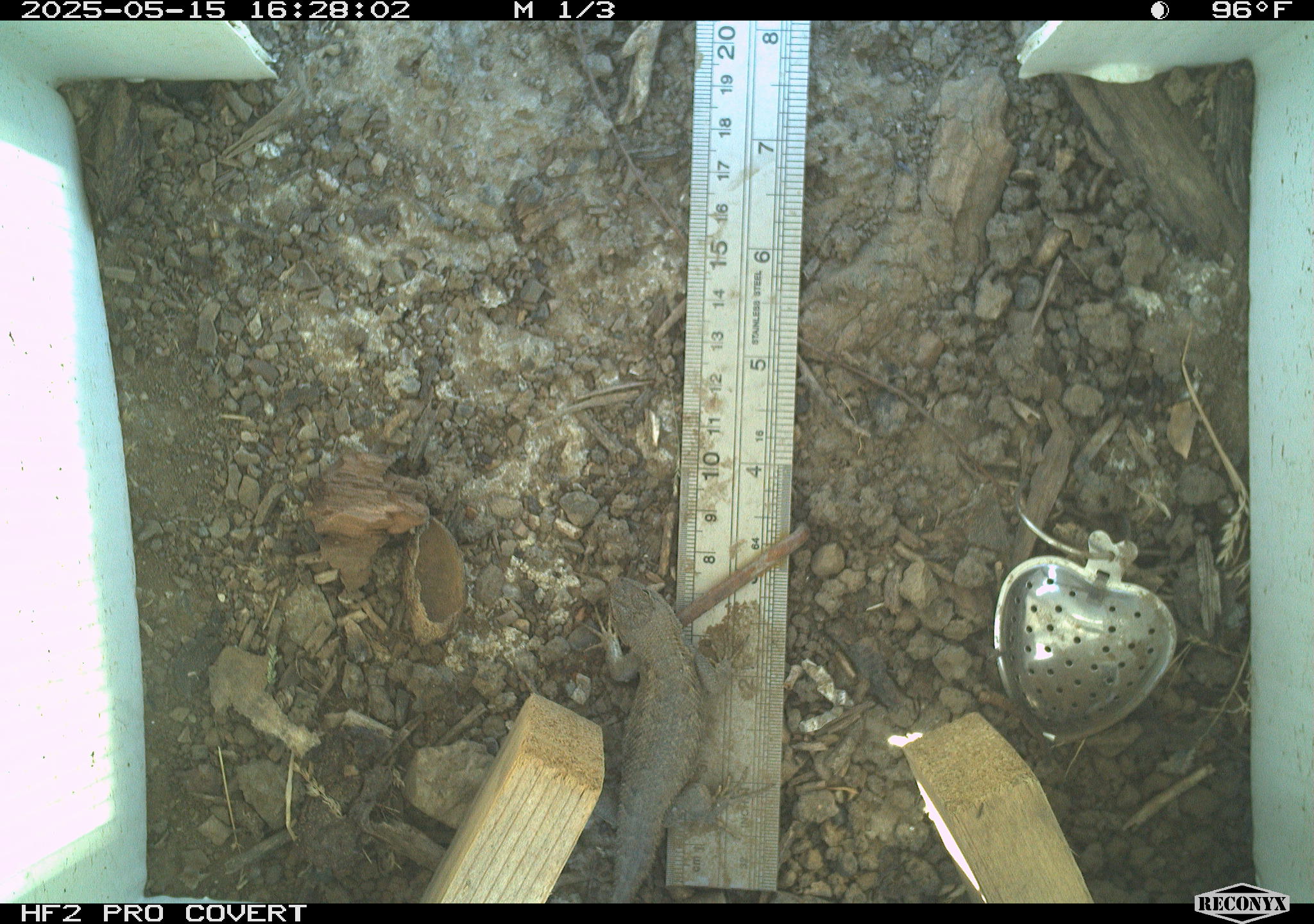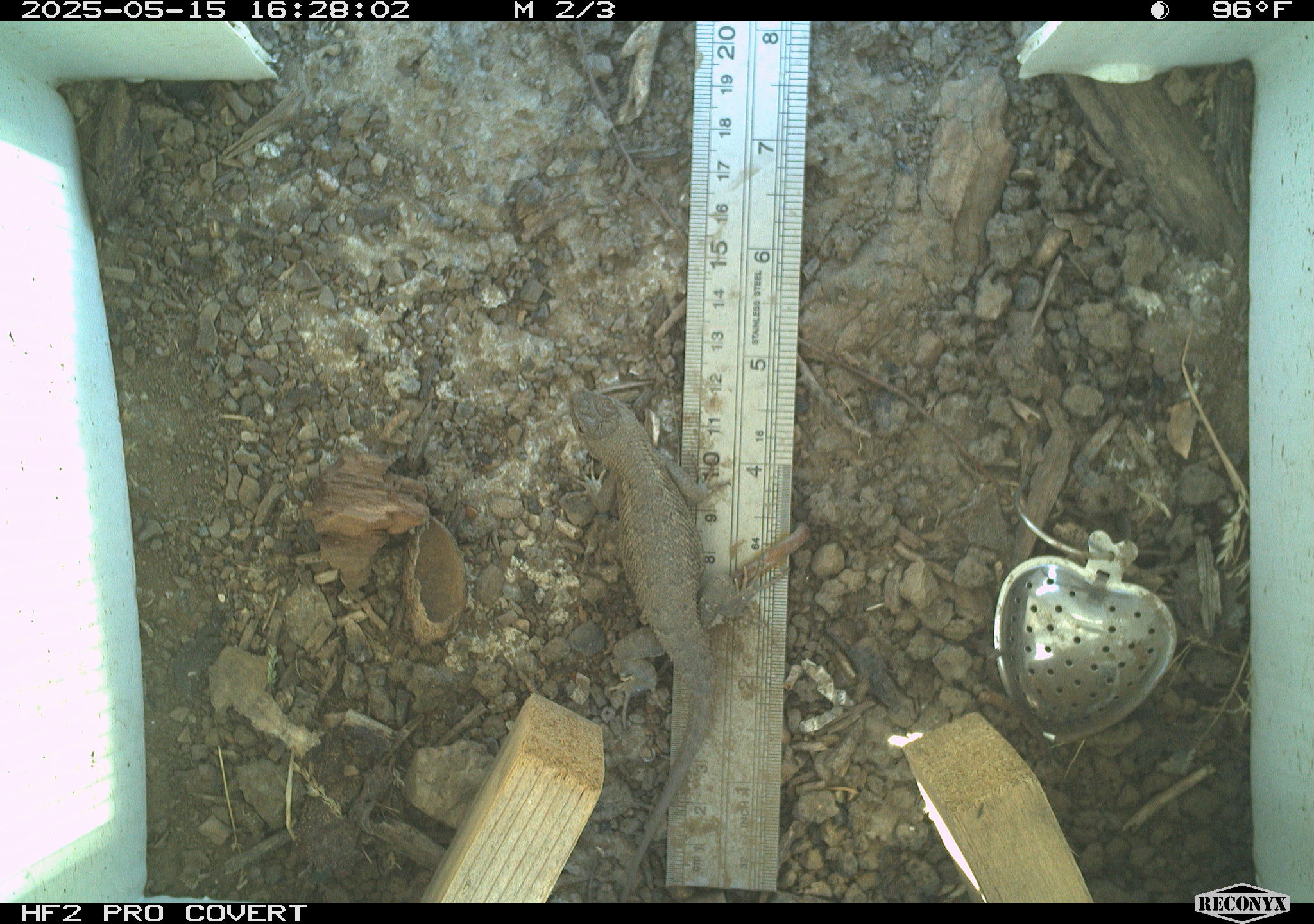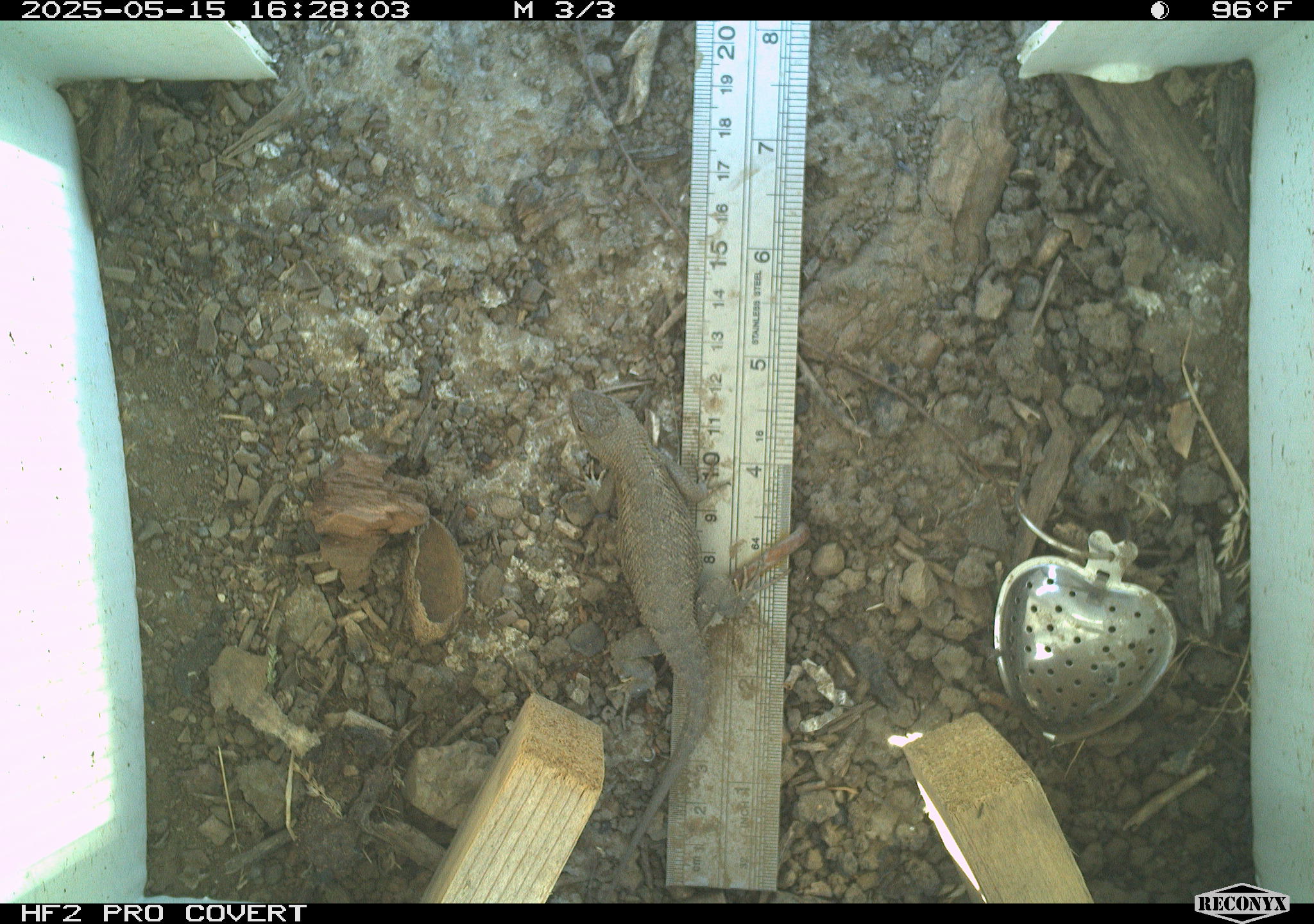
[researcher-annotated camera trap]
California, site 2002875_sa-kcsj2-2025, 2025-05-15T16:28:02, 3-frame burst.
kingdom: Animalia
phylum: Chordata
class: Reptilia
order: Squamata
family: Phrynosomatidae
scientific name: Phrynosomatidae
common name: north american spiny lizards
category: sceloporus/uta species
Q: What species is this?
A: Sceloporus/uta species (north american spiny lizards) (Phrynosomatidae).